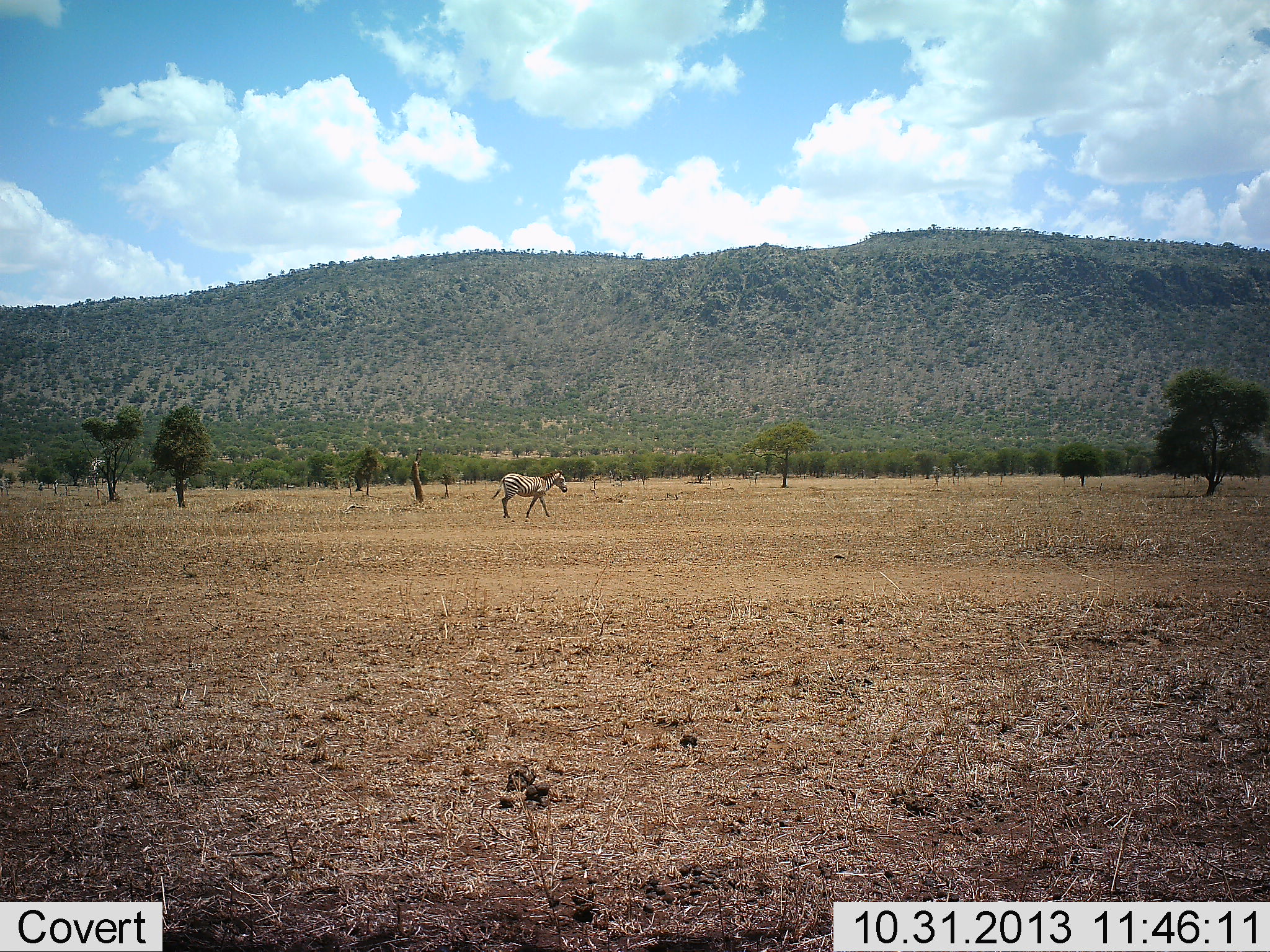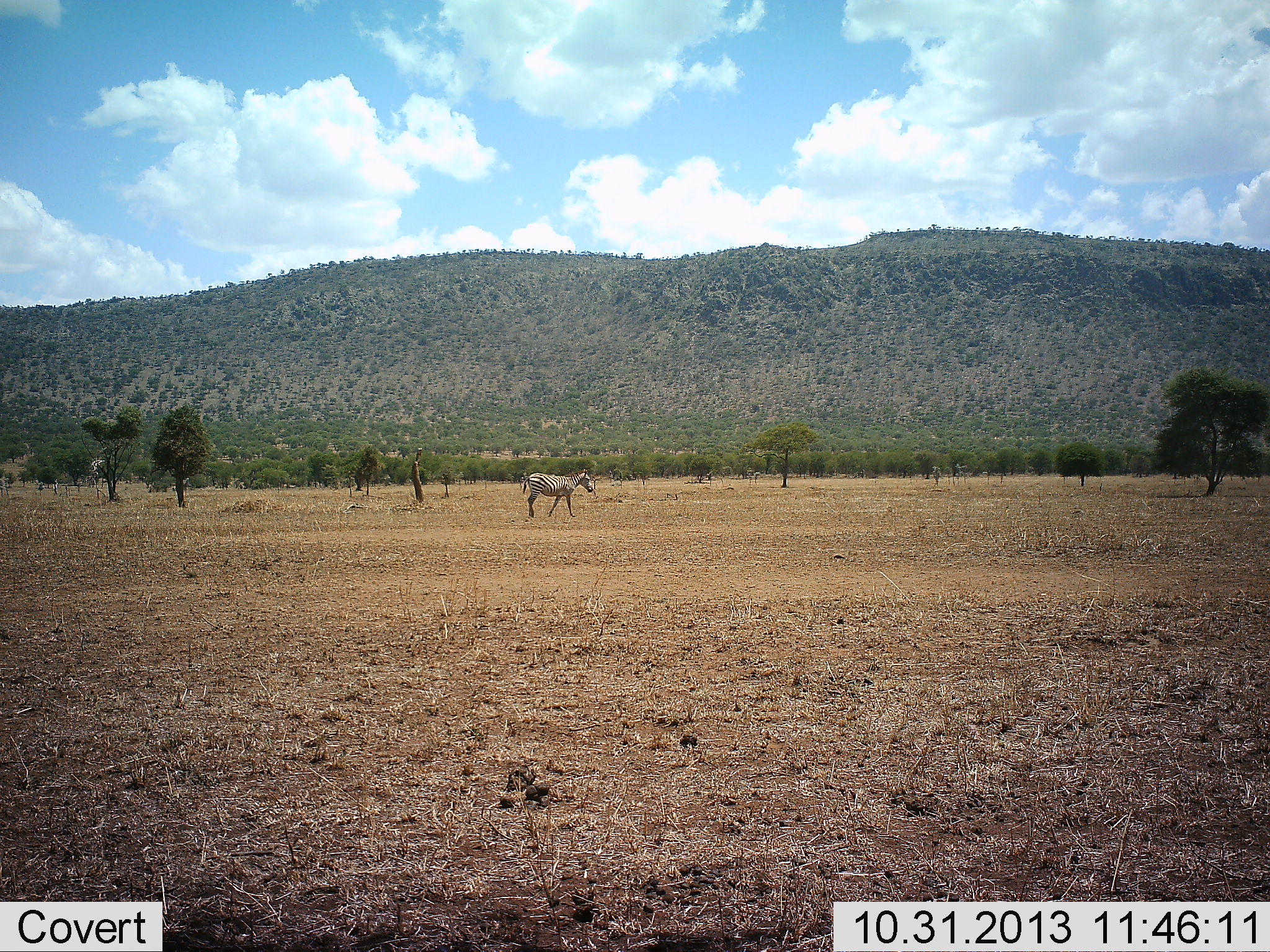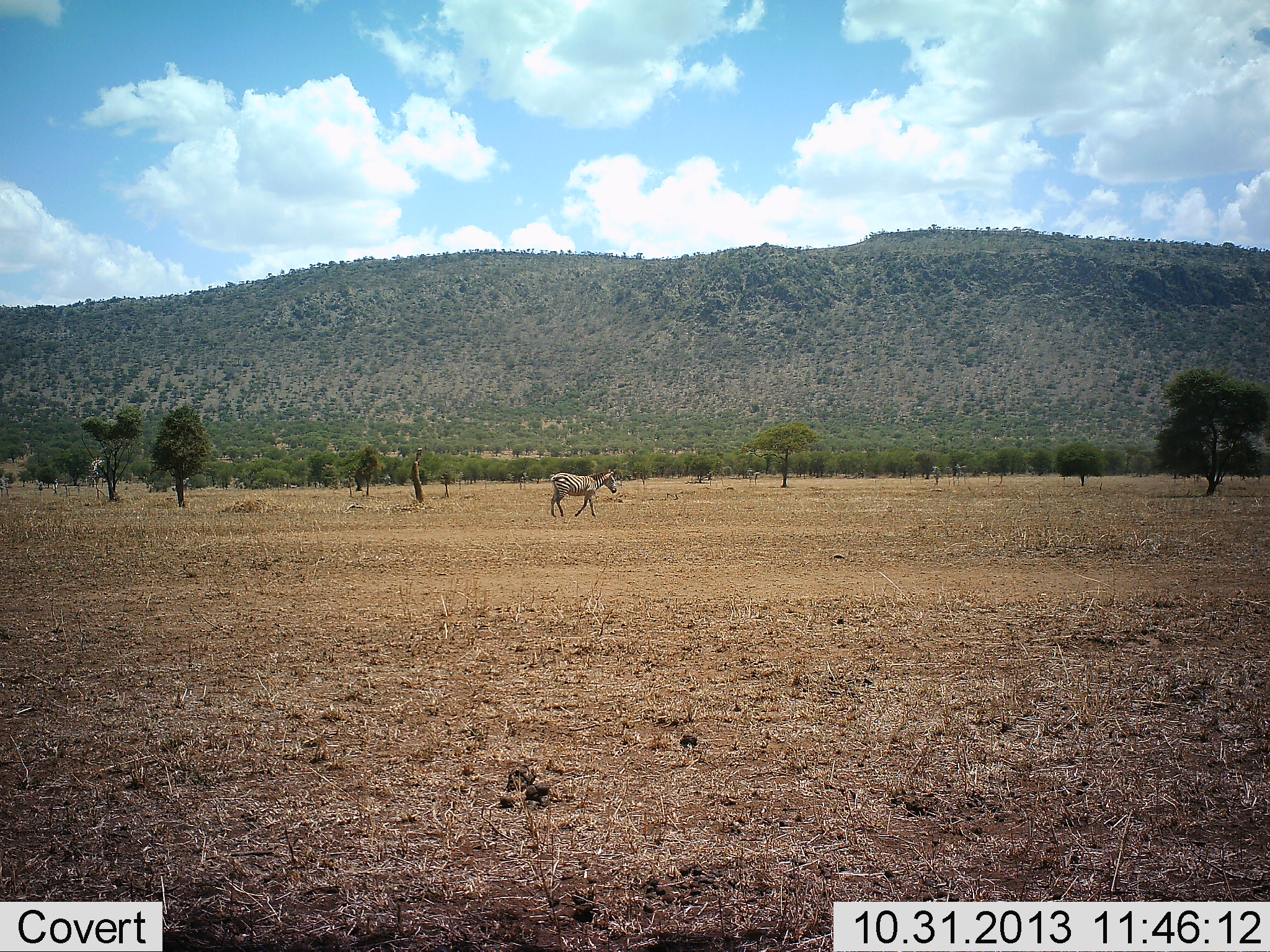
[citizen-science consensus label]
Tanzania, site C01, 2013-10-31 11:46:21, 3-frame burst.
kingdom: Animalia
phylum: Chordata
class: Mammalia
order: Perissodactyla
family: Equidae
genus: Equus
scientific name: Equus quagga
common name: plains zebra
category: zebra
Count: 1.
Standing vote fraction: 0%.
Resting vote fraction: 0%.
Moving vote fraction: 100%.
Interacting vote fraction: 0%.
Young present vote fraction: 0%.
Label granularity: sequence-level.